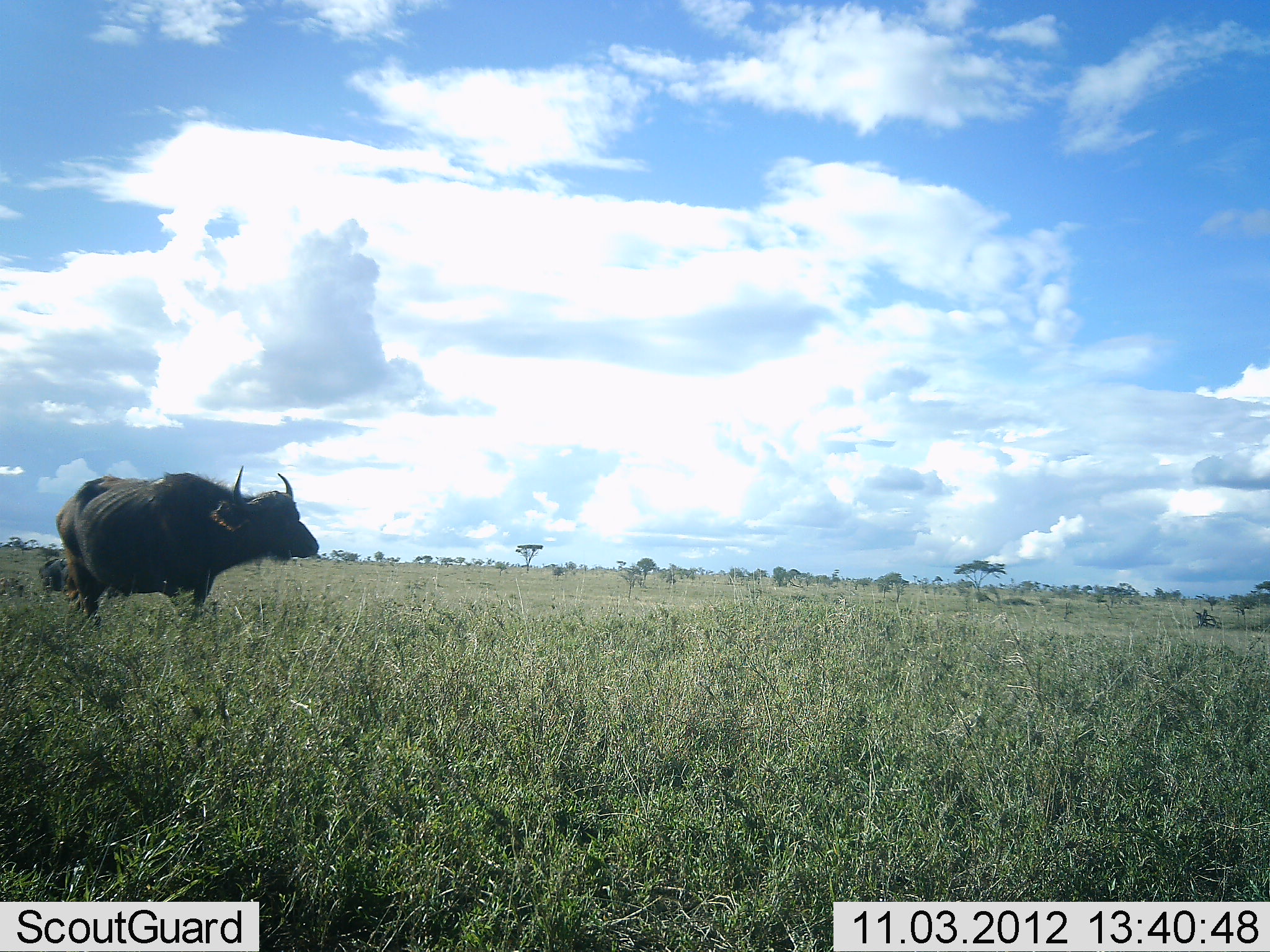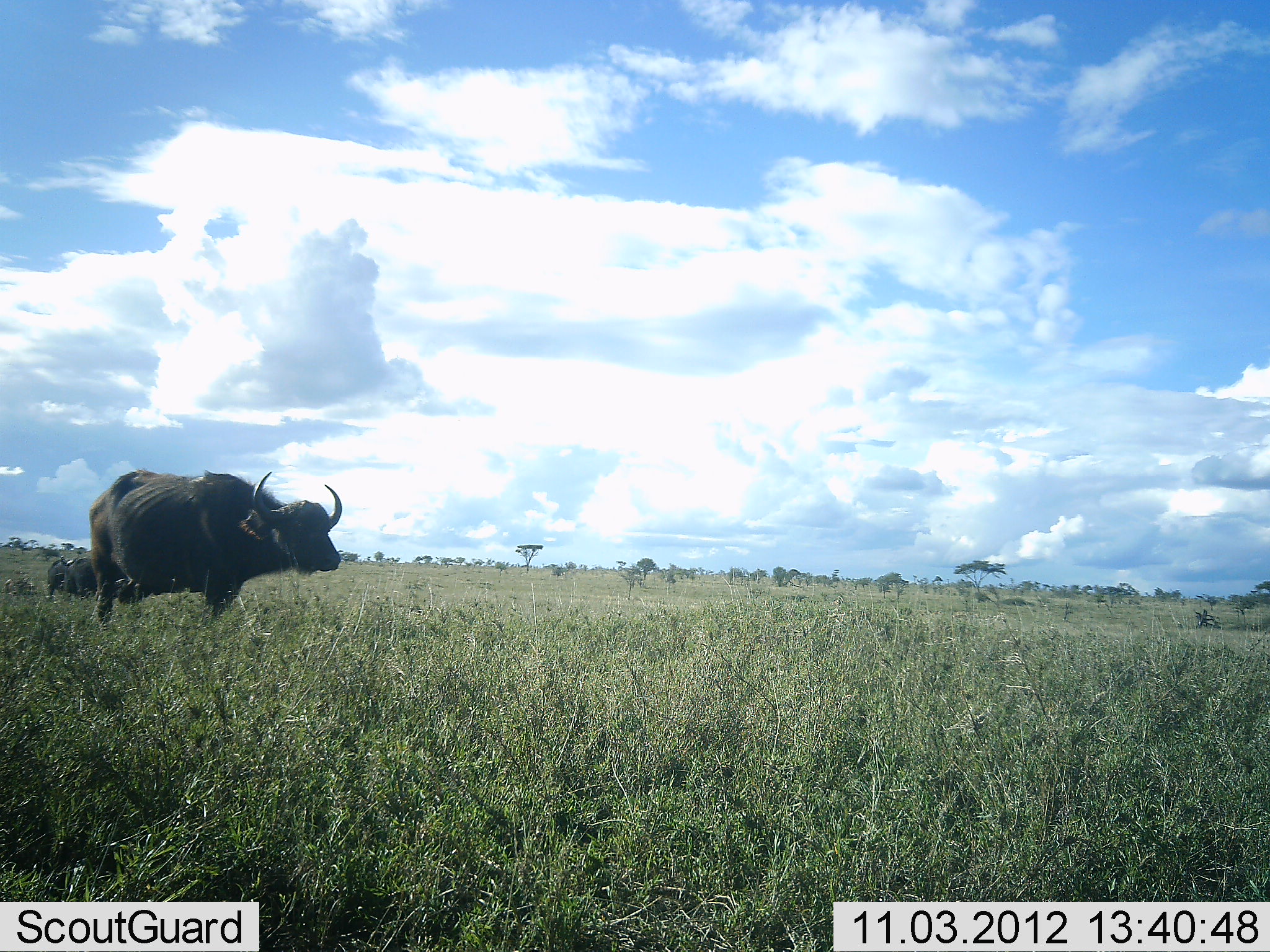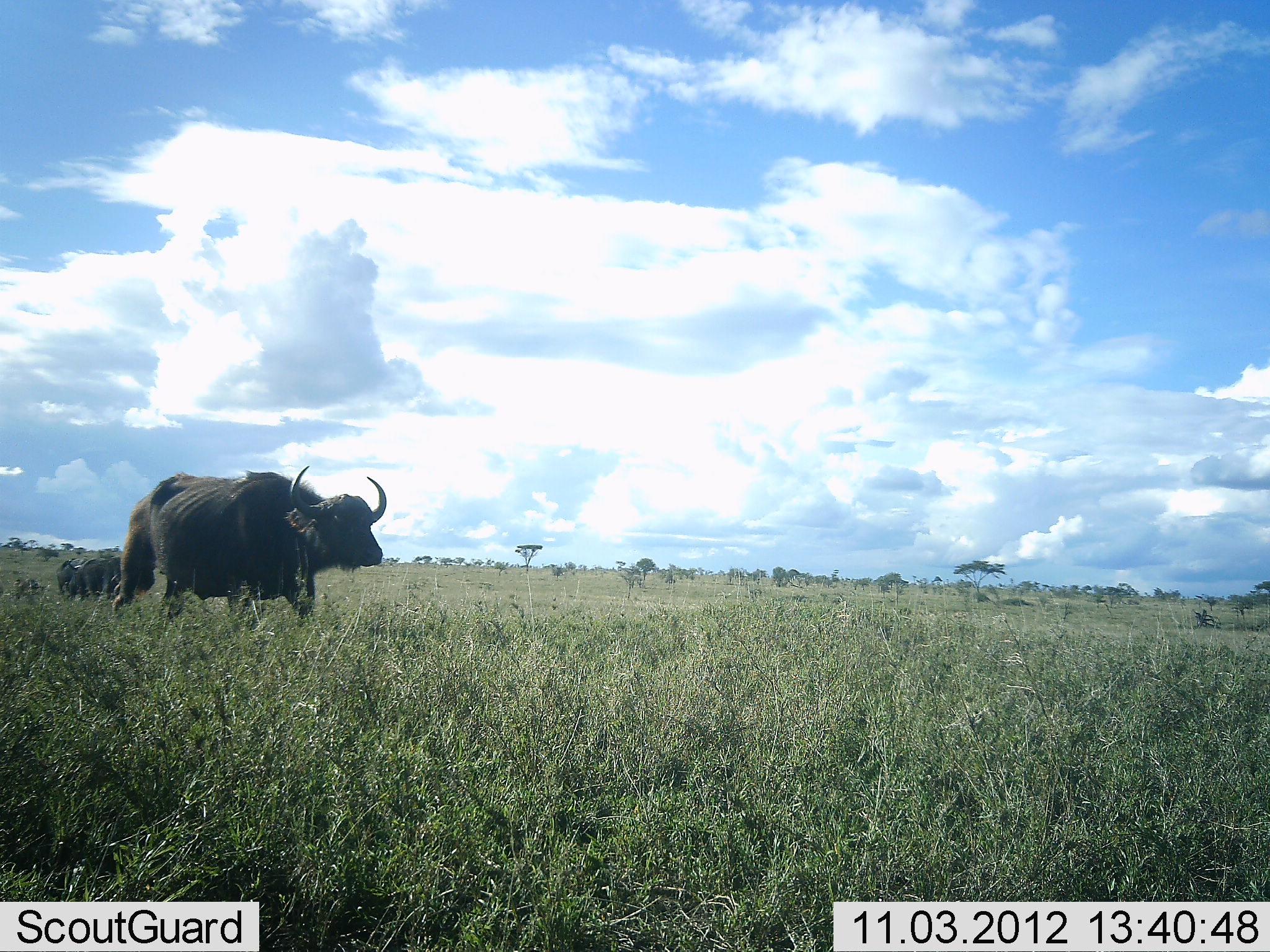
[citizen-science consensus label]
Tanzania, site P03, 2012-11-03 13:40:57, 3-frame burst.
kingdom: Animalia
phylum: Chordata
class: Mammalia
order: Artiodactyla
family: Bovidae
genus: Syncerus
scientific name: Syncerus caffer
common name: cape buffalo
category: buffalo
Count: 2.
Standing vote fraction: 10%.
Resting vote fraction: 0%.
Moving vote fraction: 90%.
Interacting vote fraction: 0%.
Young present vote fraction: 0%.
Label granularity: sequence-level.